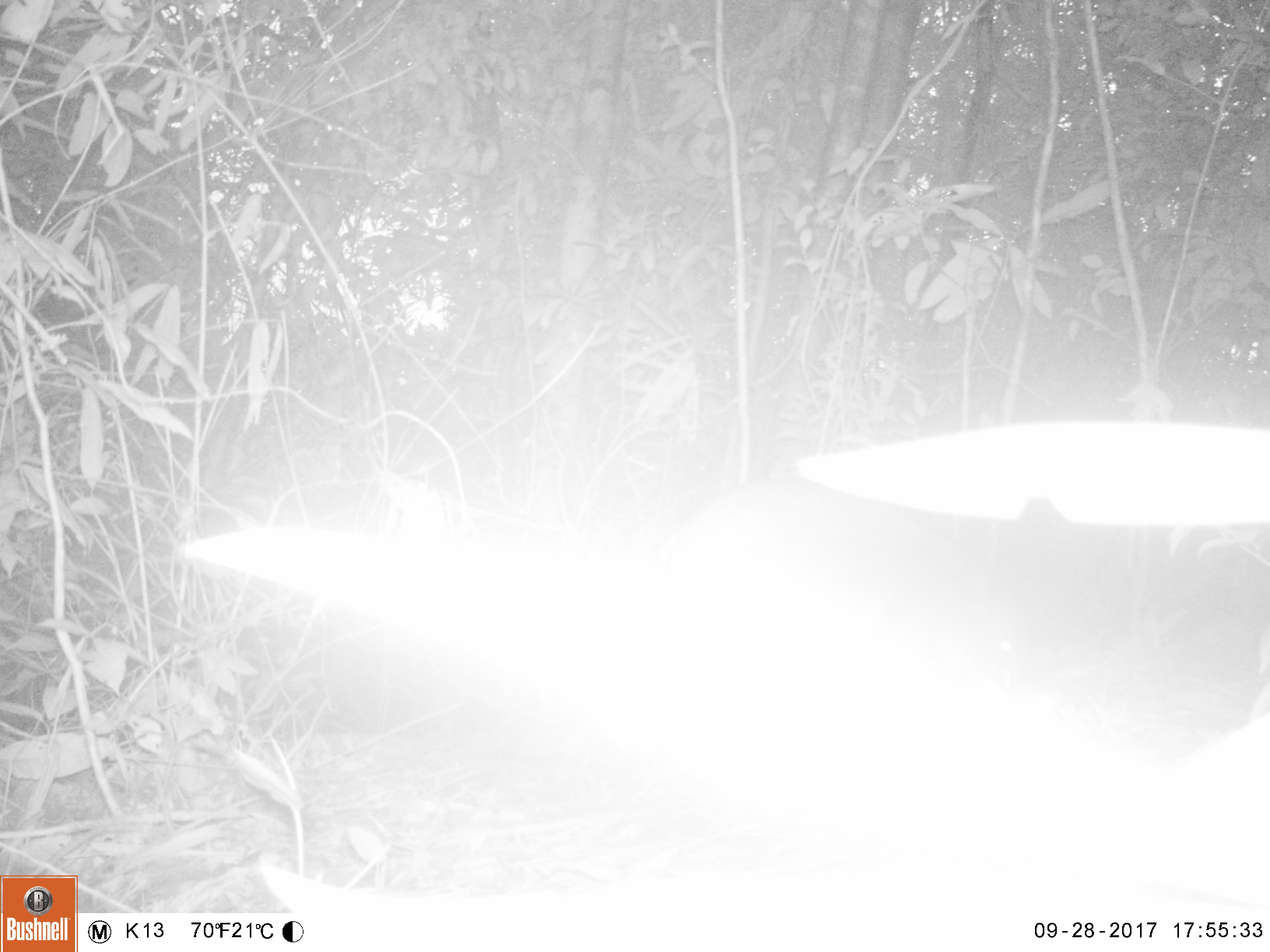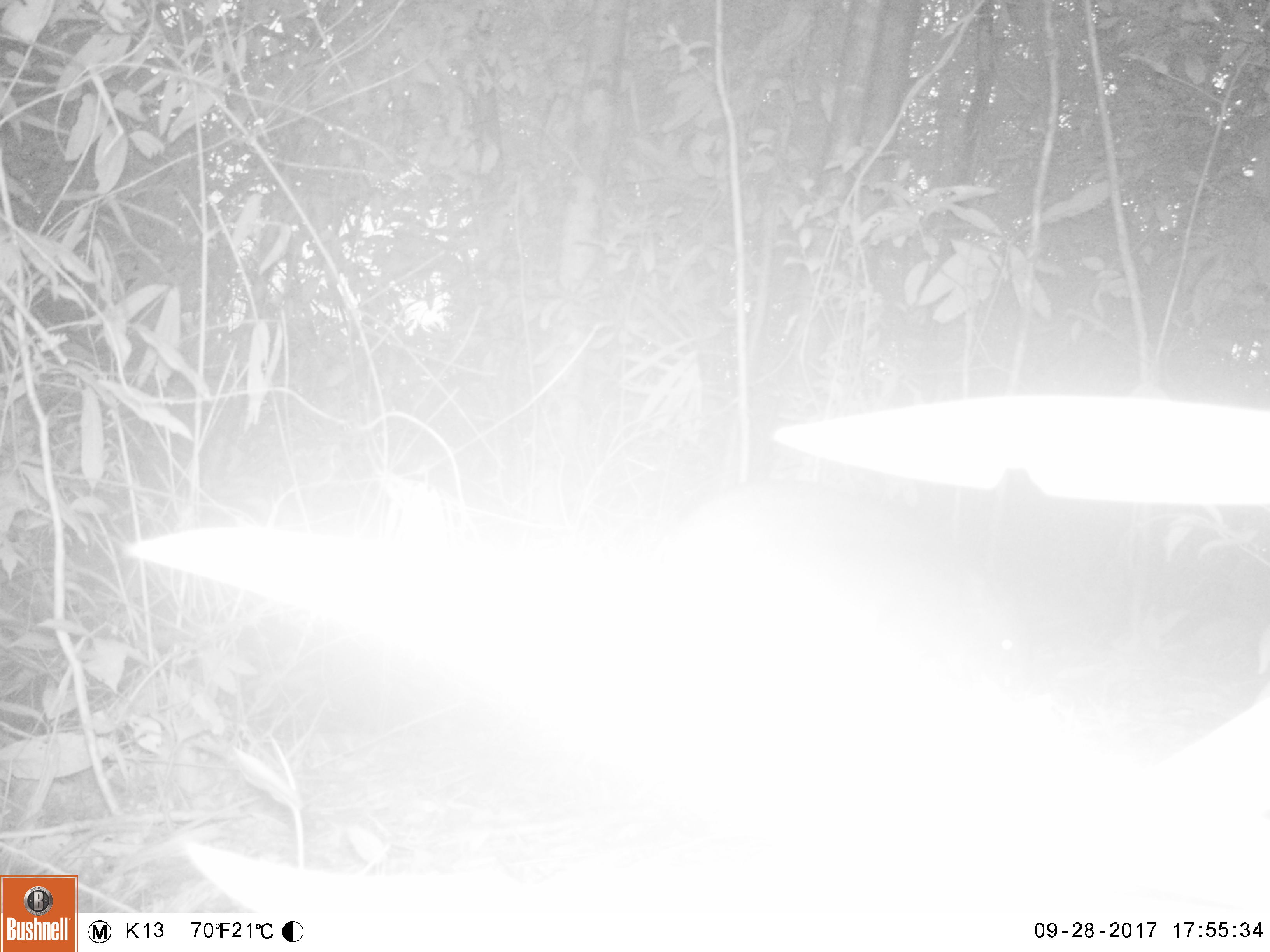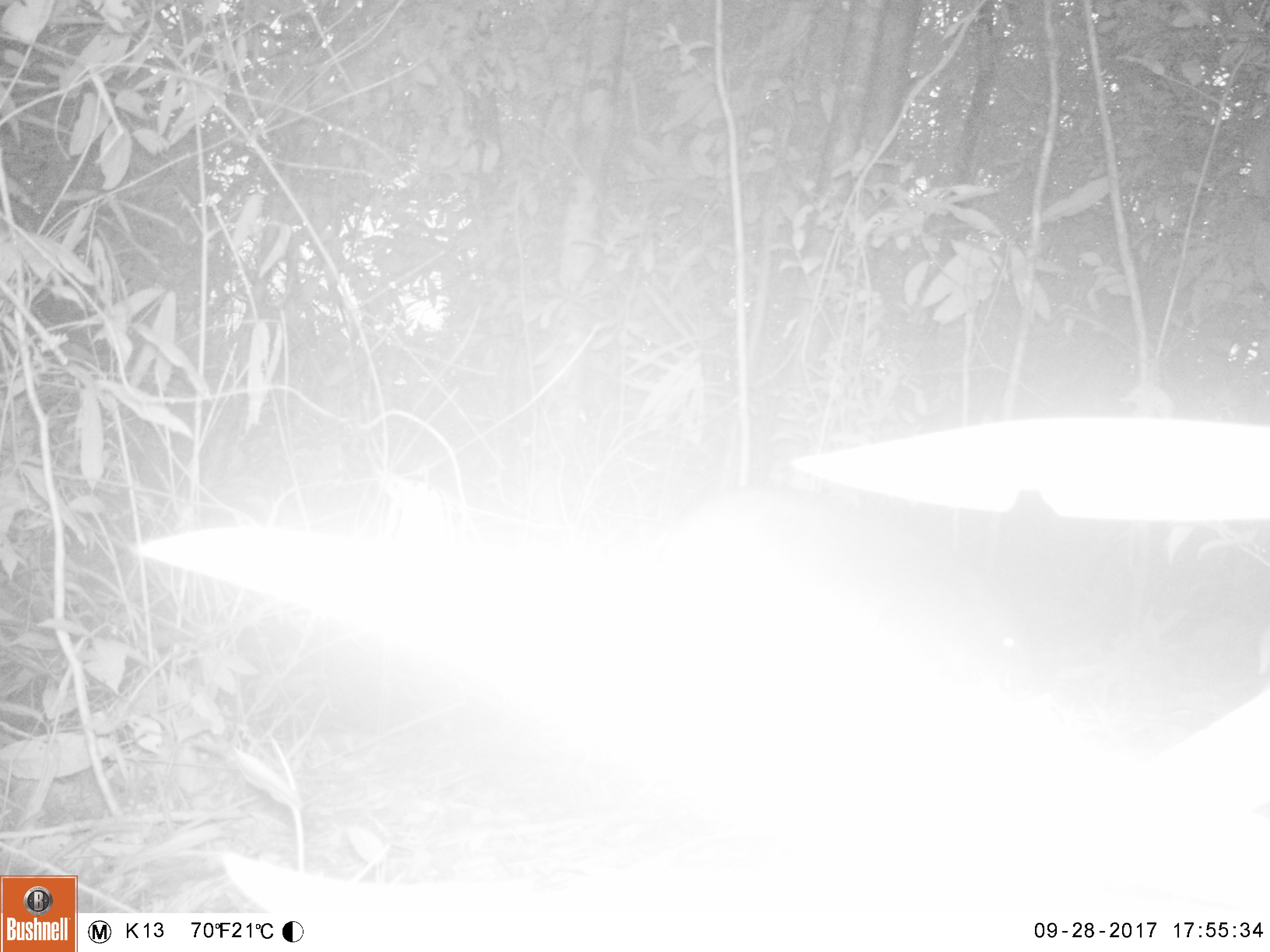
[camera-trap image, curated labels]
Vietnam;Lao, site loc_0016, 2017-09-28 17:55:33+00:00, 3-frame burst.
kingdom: Animalia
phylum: Chordata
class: Mammalia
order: Artiodactyla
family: Suidae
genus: Sus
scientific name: Sus scrofa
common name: eurasian wild pig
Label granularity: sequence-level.